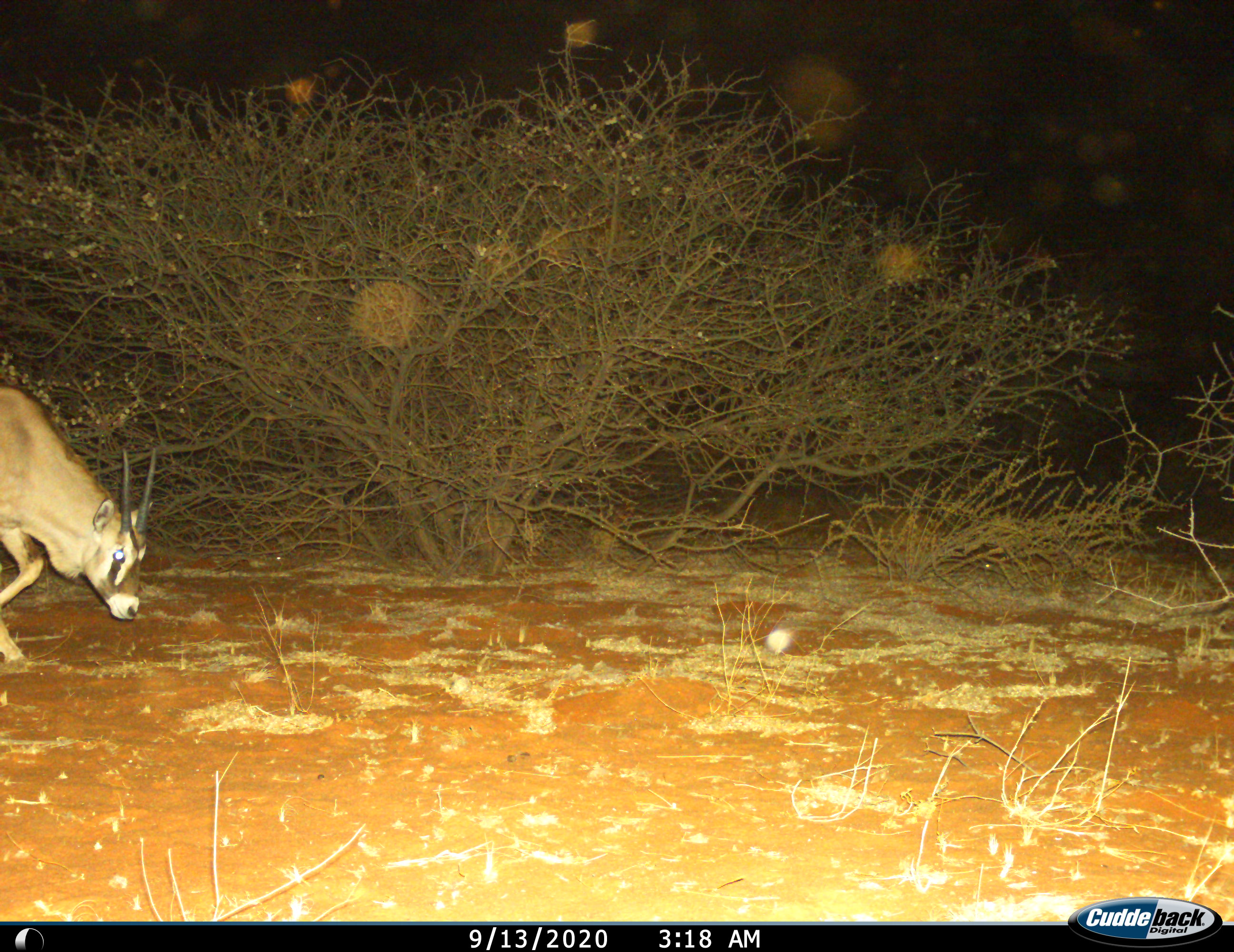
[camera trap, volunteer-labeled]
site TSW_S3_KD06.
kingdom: Animalia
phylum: Chordata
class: Mammalia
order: Artiodactyla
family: Bovidae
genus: Oryx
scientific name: Oryx gazella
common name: gemsbok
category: oryx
Oryx (gemsbok) (Oryx gazella), count 1. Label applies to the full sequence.